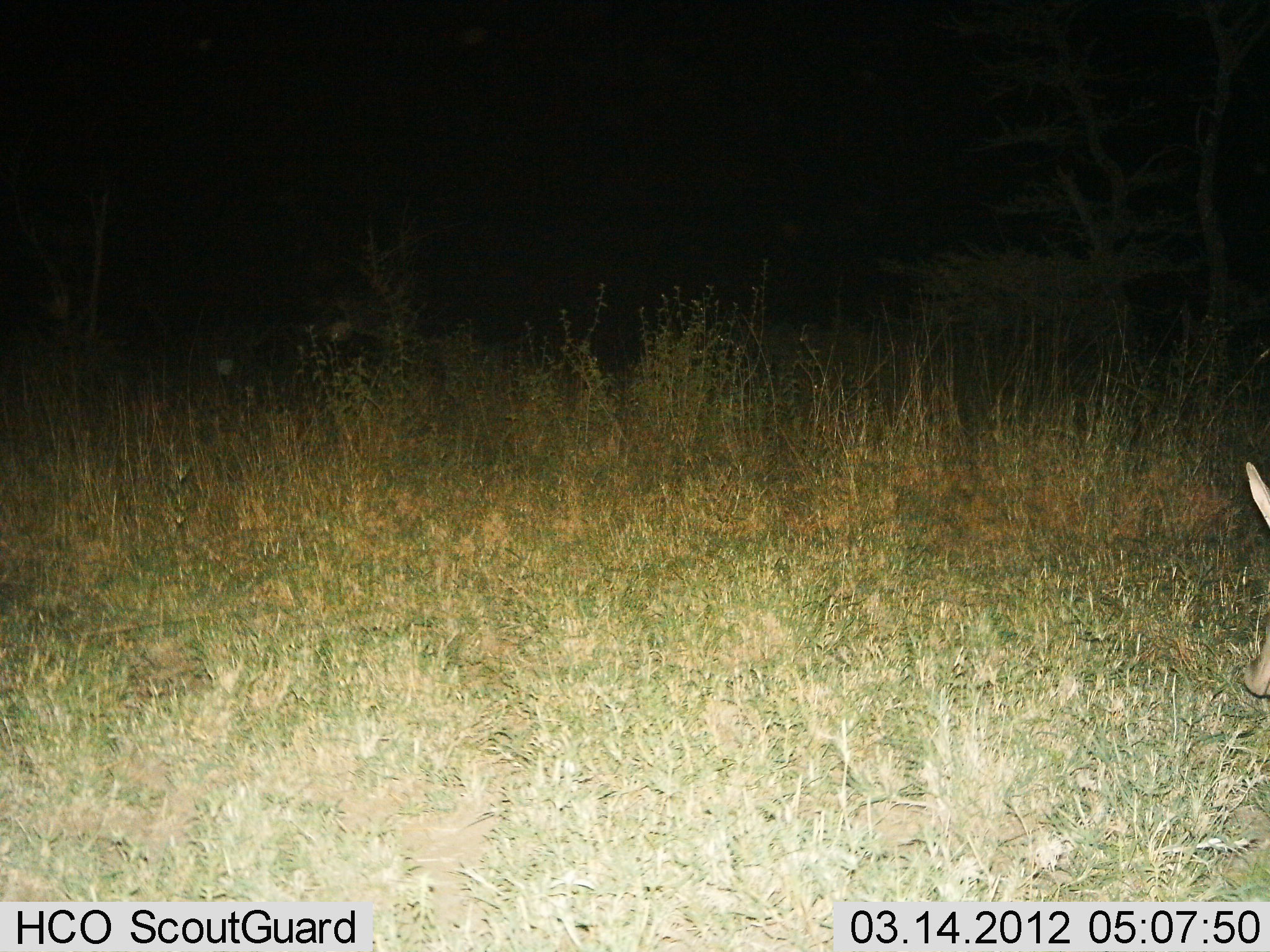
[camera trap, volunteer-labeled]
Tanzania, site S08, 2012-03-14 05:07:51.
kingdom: Animalia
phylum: Chordata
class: Mammalia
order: Tubulidentata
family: Orycteropodidae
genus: Orycteropus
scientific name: Orycteropus afer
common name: aardvark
Aardvark (Orycteropus afer), count 1. Behavior (volunteer vote fractions): standing 33%, resting 0%, moving 56%, interacting 0%. Young present (vote fraction): 0%. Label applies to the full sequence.